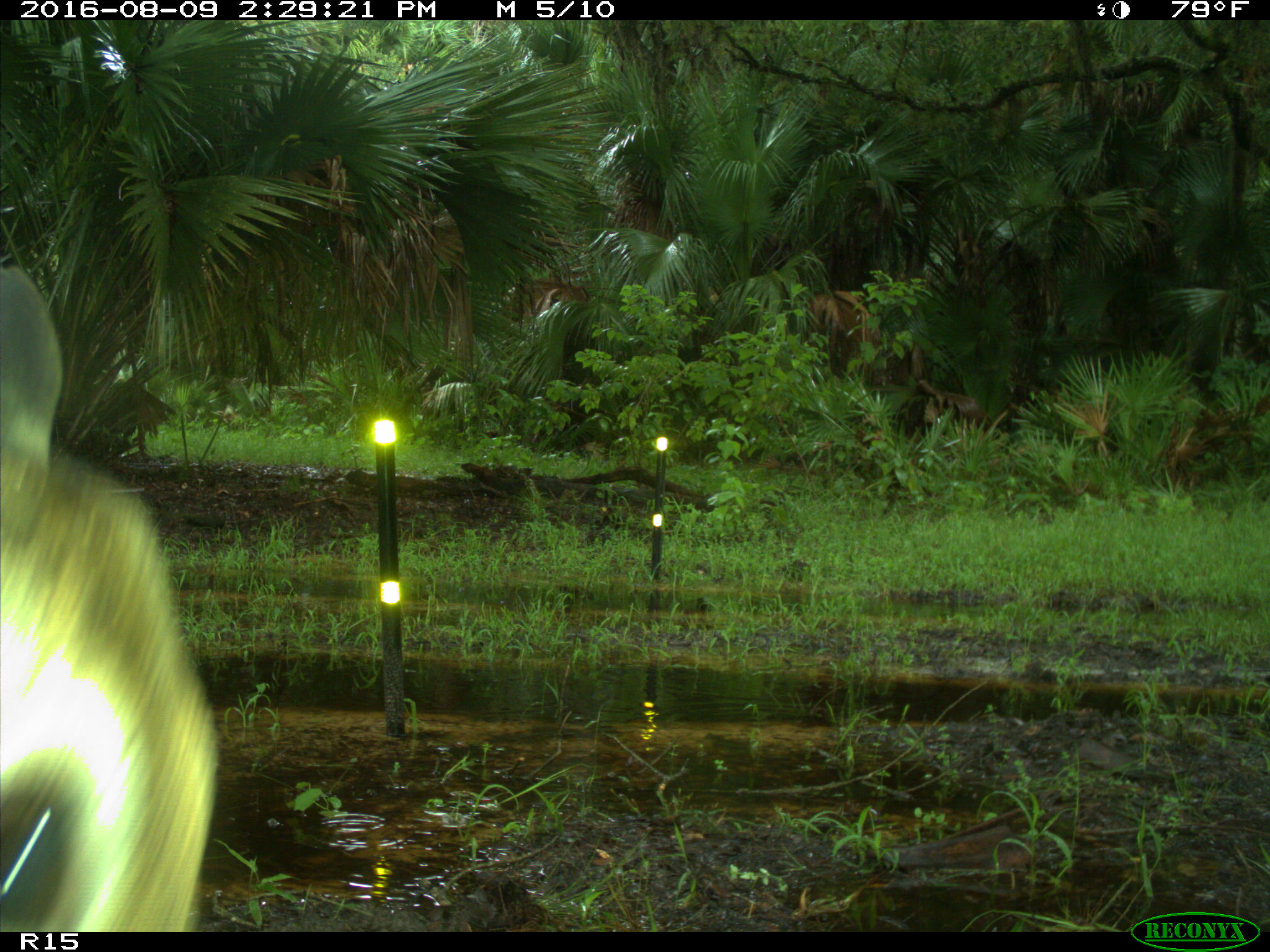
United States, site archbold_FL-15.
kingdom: Animalia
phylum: Chordata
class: Mammalia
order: Artiodactyla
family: Cervidae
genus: Odocoileus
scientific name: Odocoileus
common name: deer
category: unidentified deer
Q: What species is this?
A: Unidentified deer (deer) (Odocoileus).